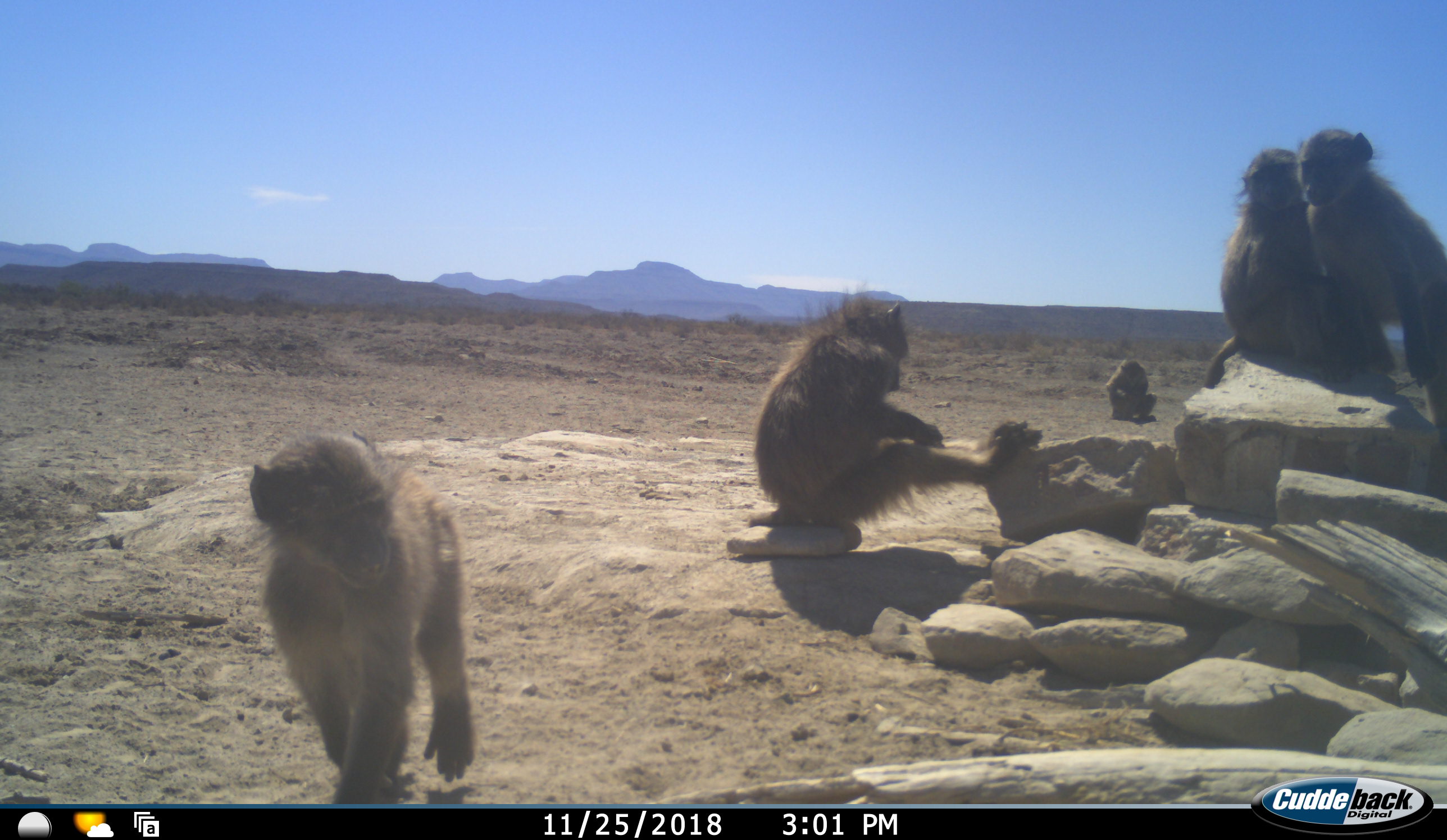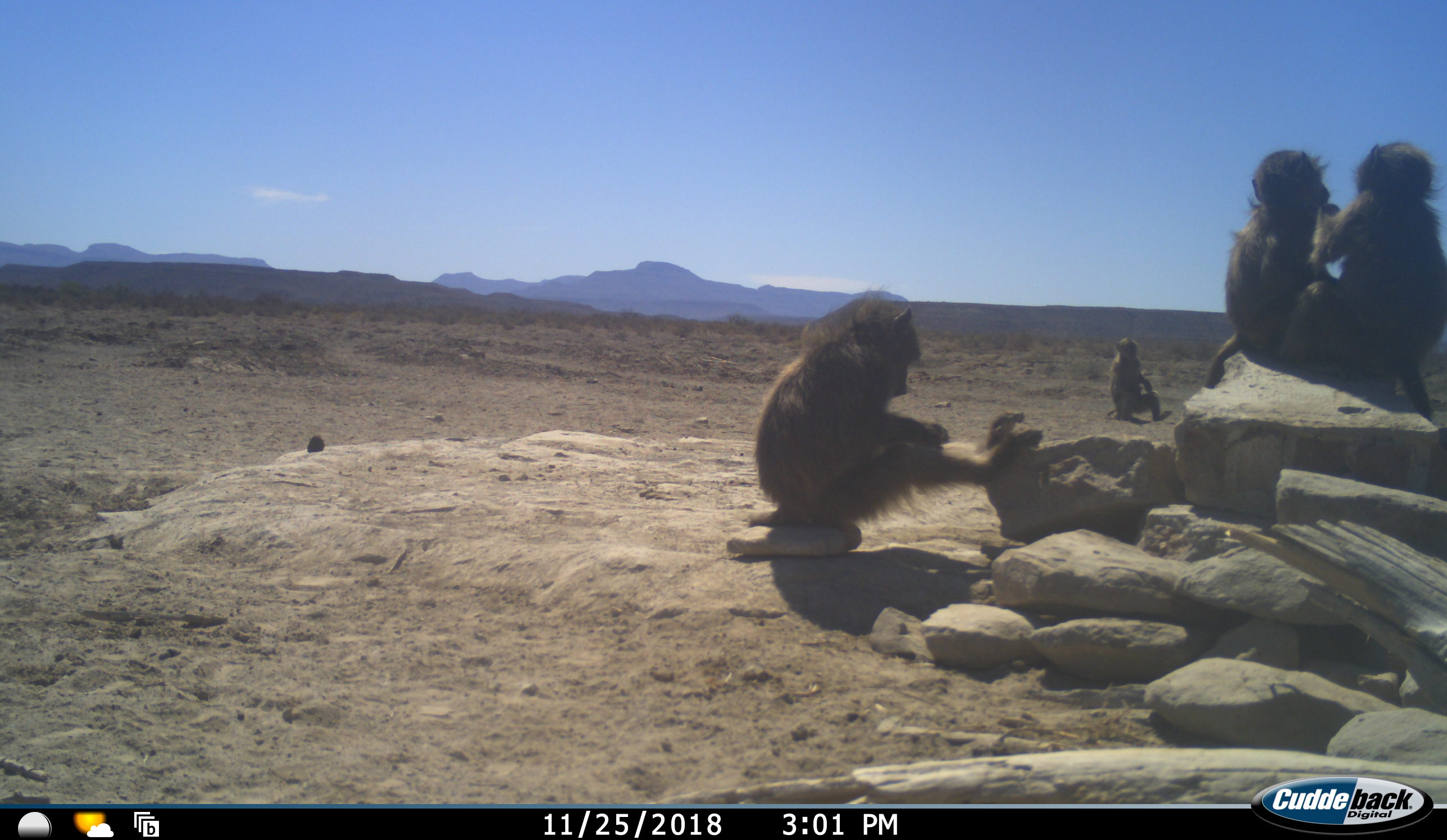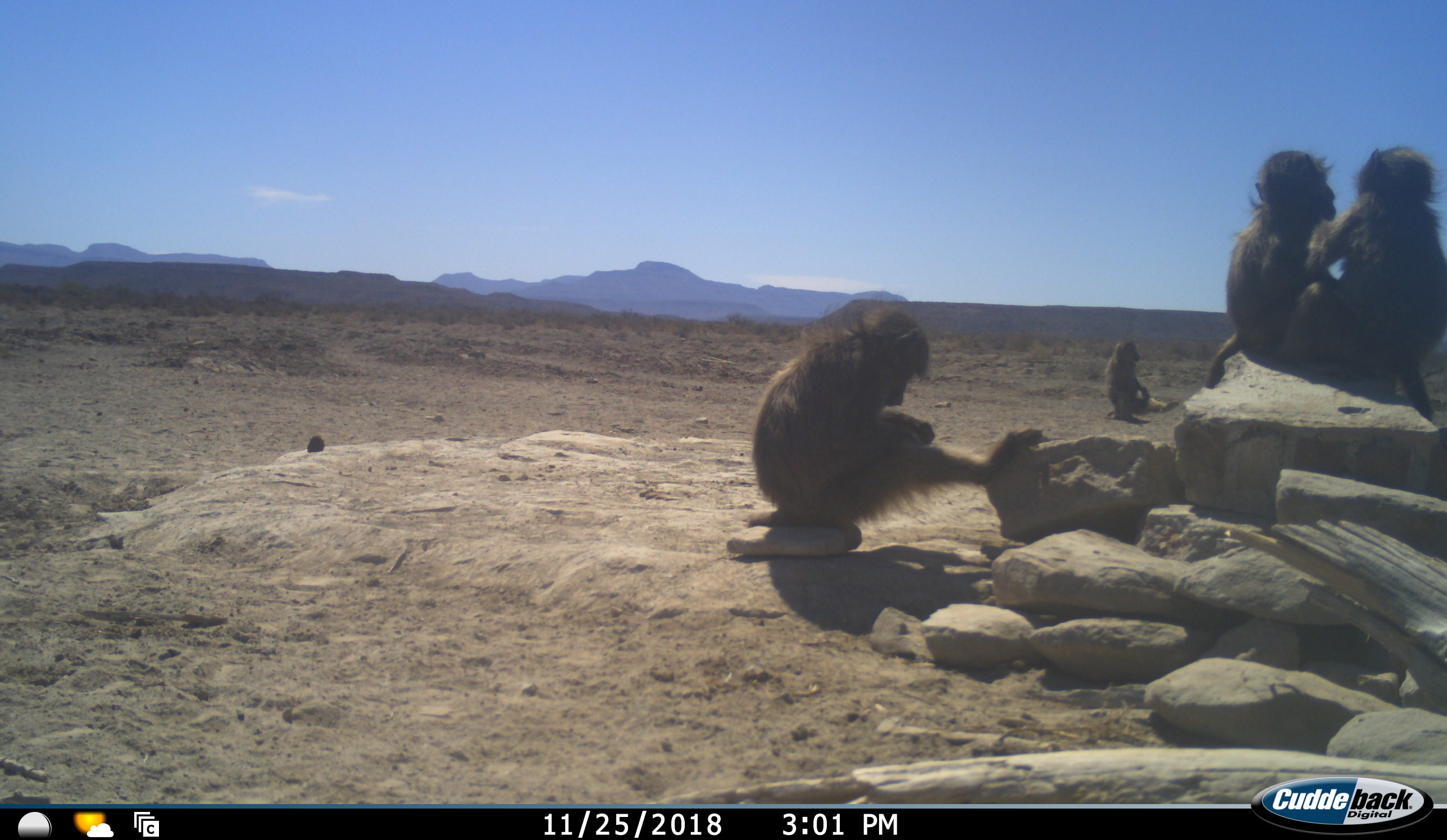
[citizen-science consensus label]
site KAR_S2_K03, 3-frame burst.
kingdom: Animalia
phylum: Chordata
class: Mammalia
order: Primates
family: Cercopithecidae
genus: Papio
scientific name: Papio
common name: baboon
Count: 5.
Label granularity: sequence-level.